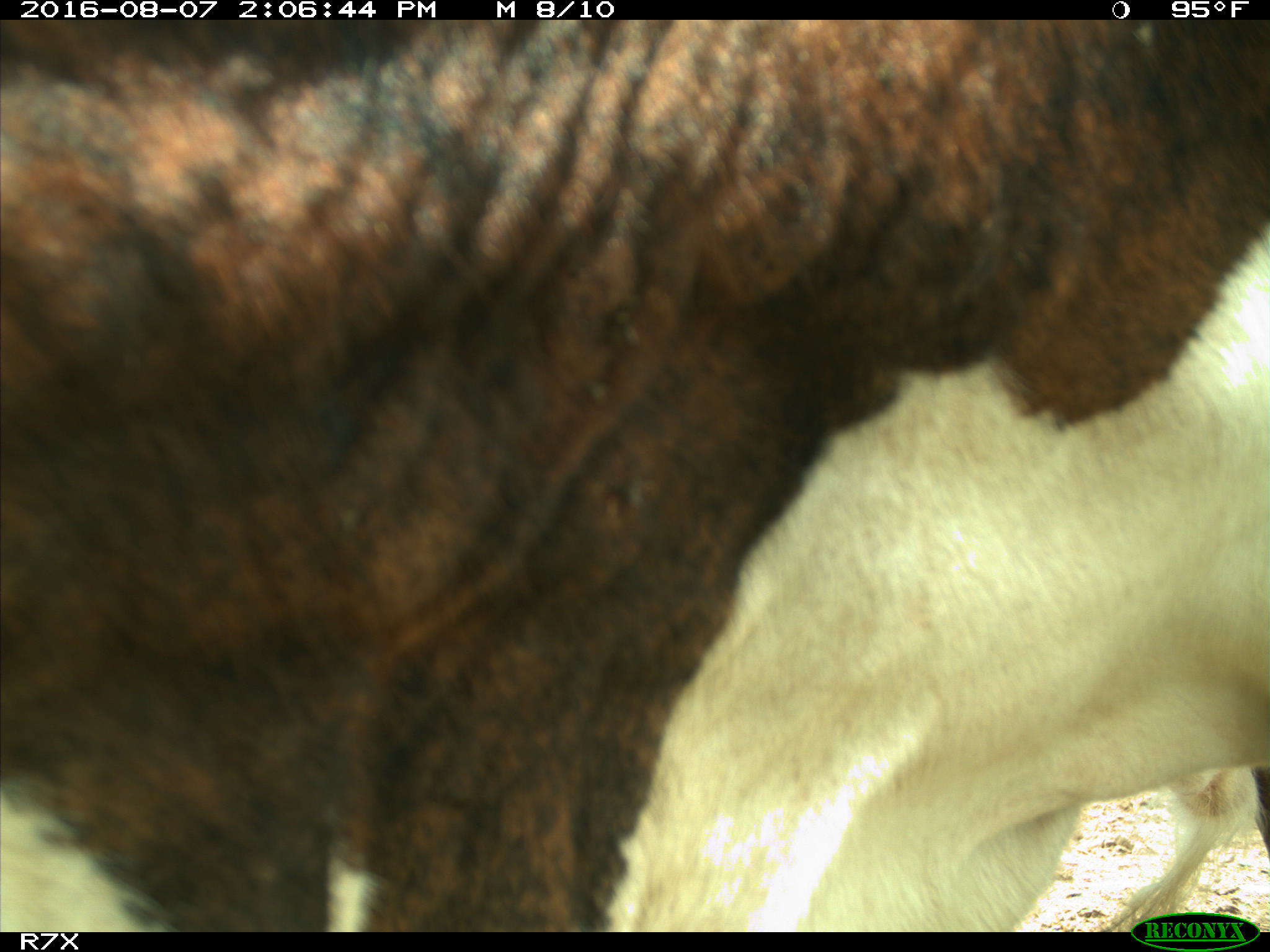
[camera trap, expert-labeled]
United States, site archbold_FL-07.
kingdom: Animalia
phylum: Chordata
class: Mammalia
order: Artiodactyla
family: Bovidae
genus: Bos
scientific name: Bos taurus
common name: domestic cow